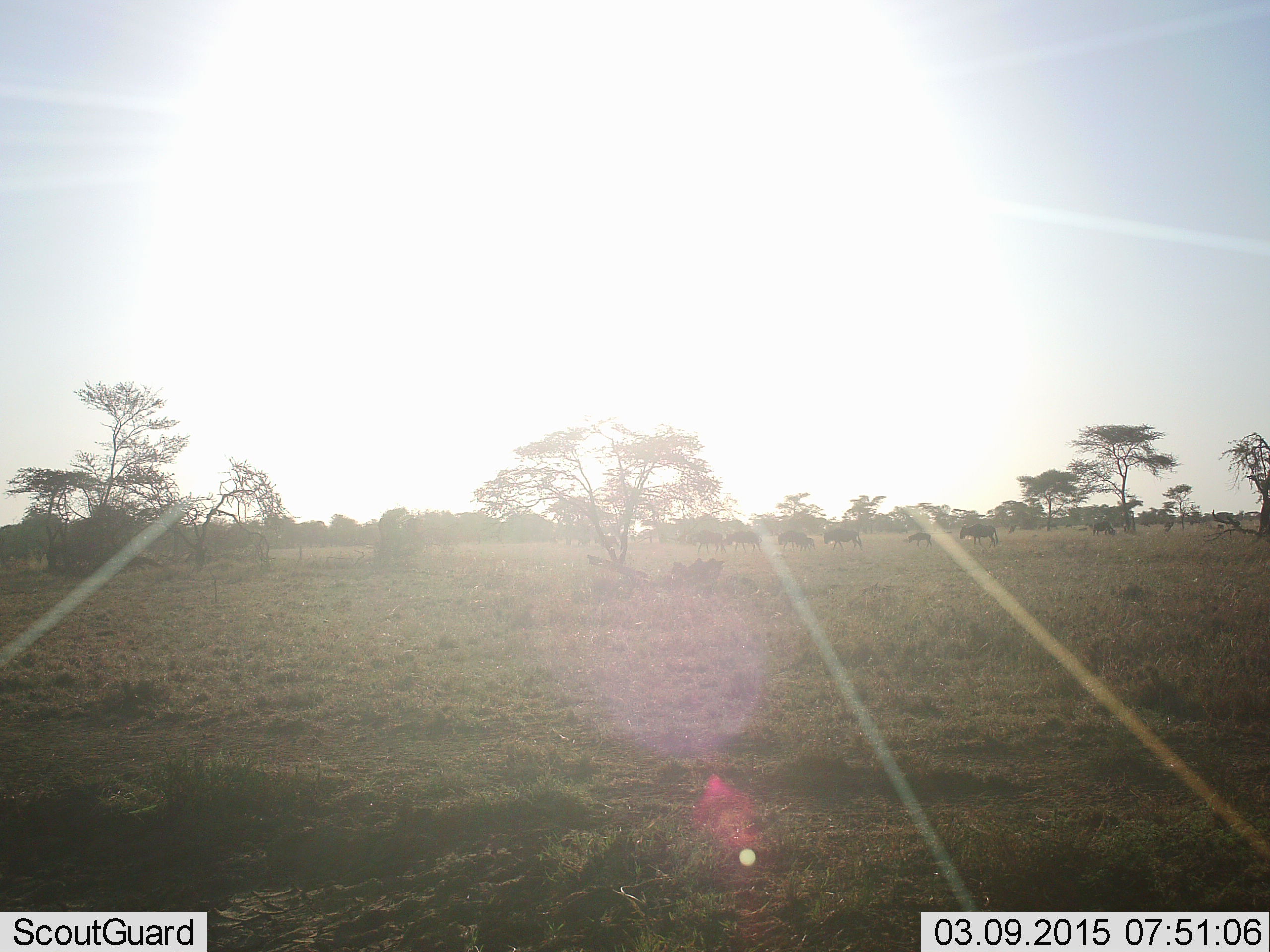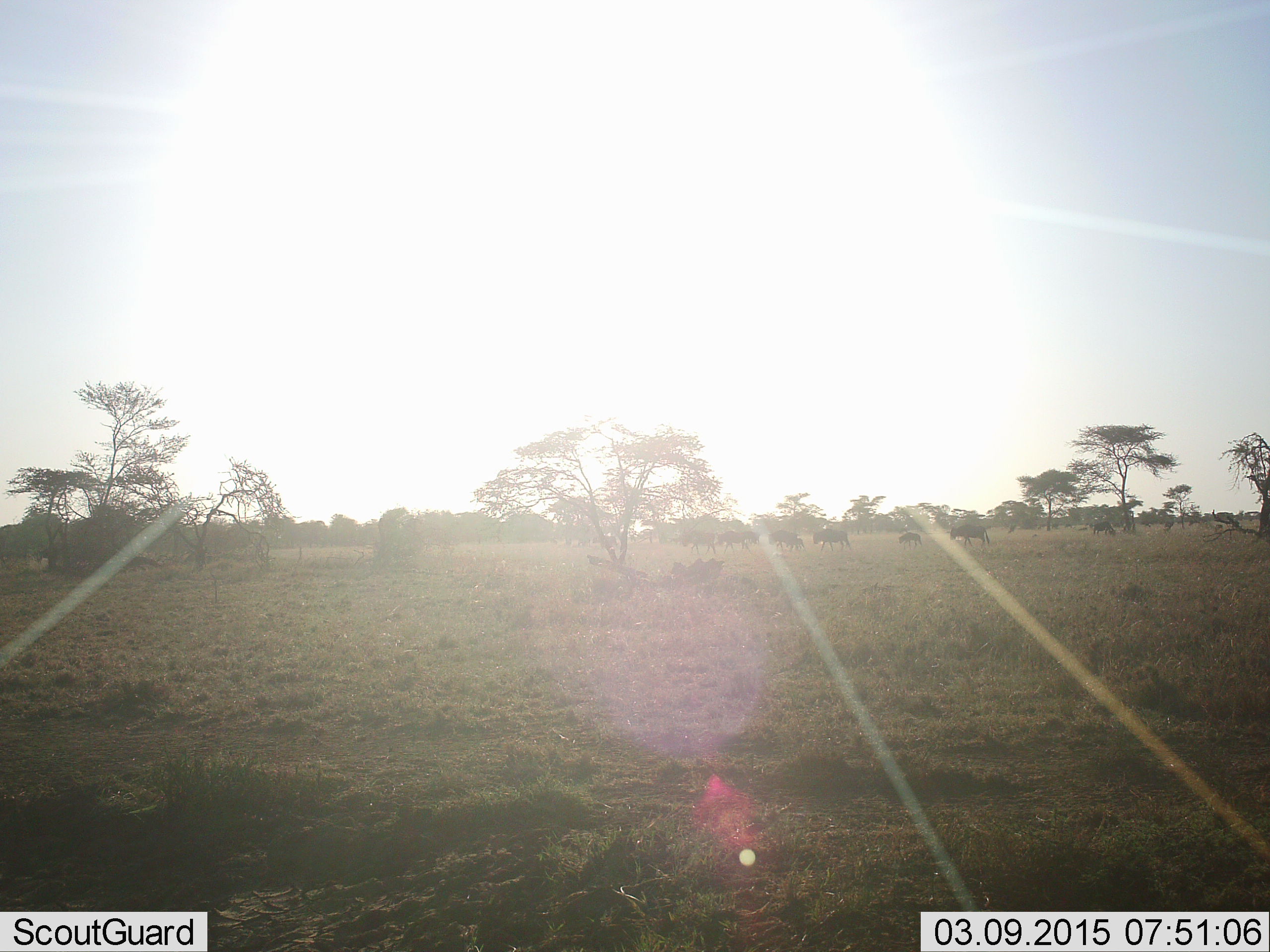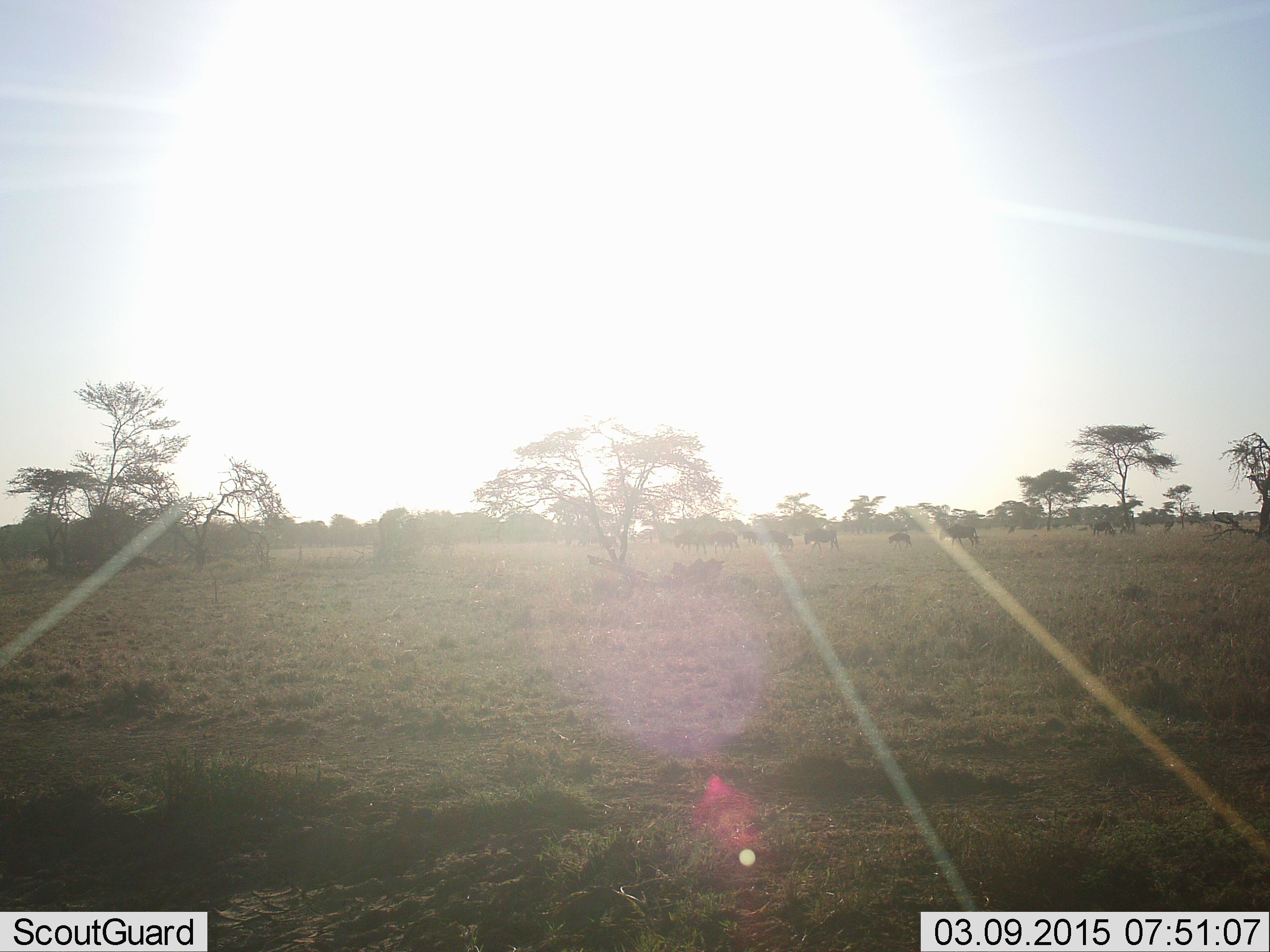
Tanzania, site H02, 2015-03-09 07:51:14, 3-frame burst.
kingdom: Animalia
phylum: Chordata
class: Mammalia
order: Artiodactyla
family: Bovidae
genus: Connochaetes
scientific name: Connochaetes taurinus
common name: blue wildebeest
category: wildebeest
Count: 10.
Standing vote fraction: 12%.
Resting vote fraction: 12%.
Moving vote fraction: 100%.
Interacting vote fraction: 0%.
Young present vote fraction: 62%.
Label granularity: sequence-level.